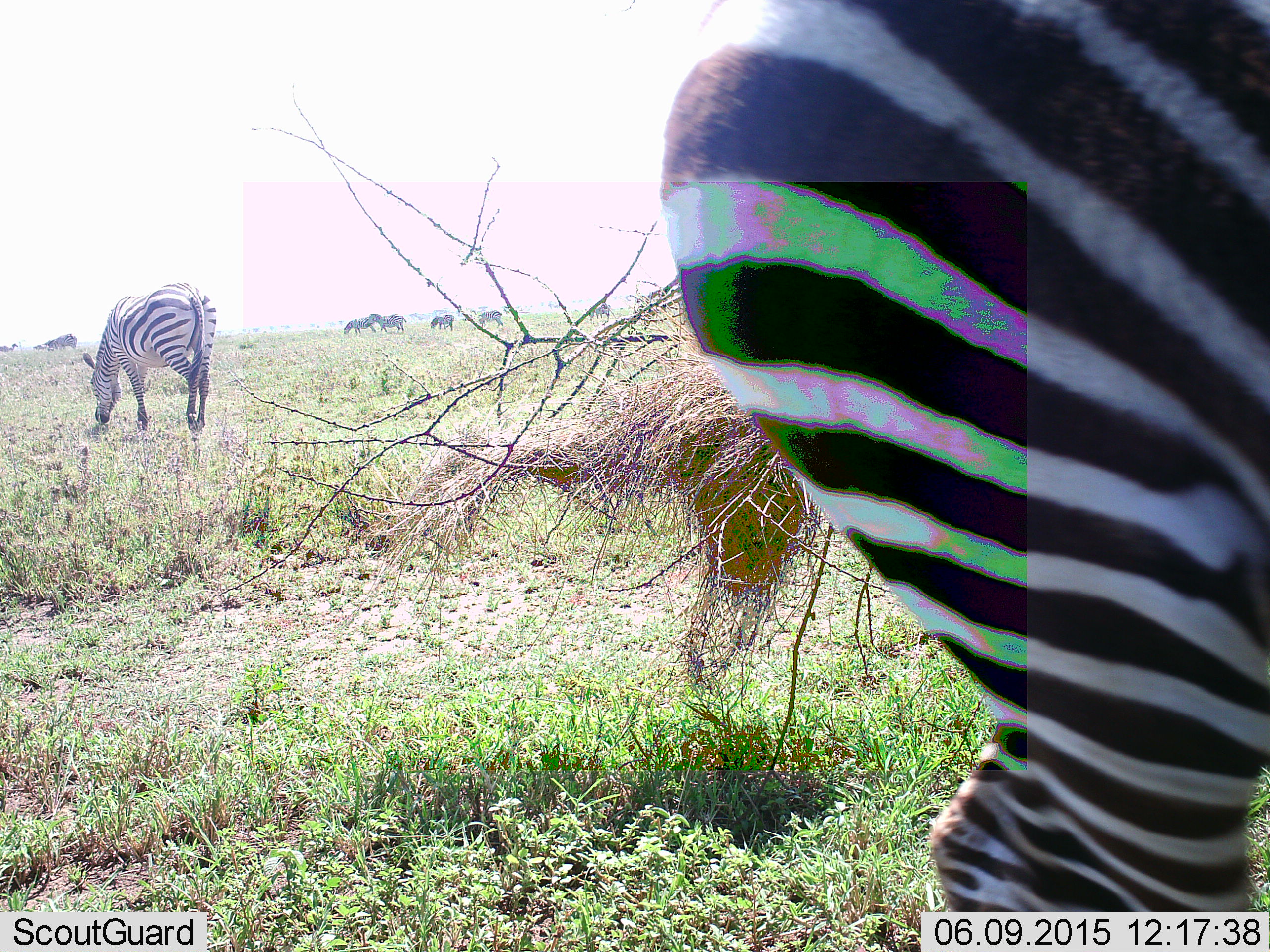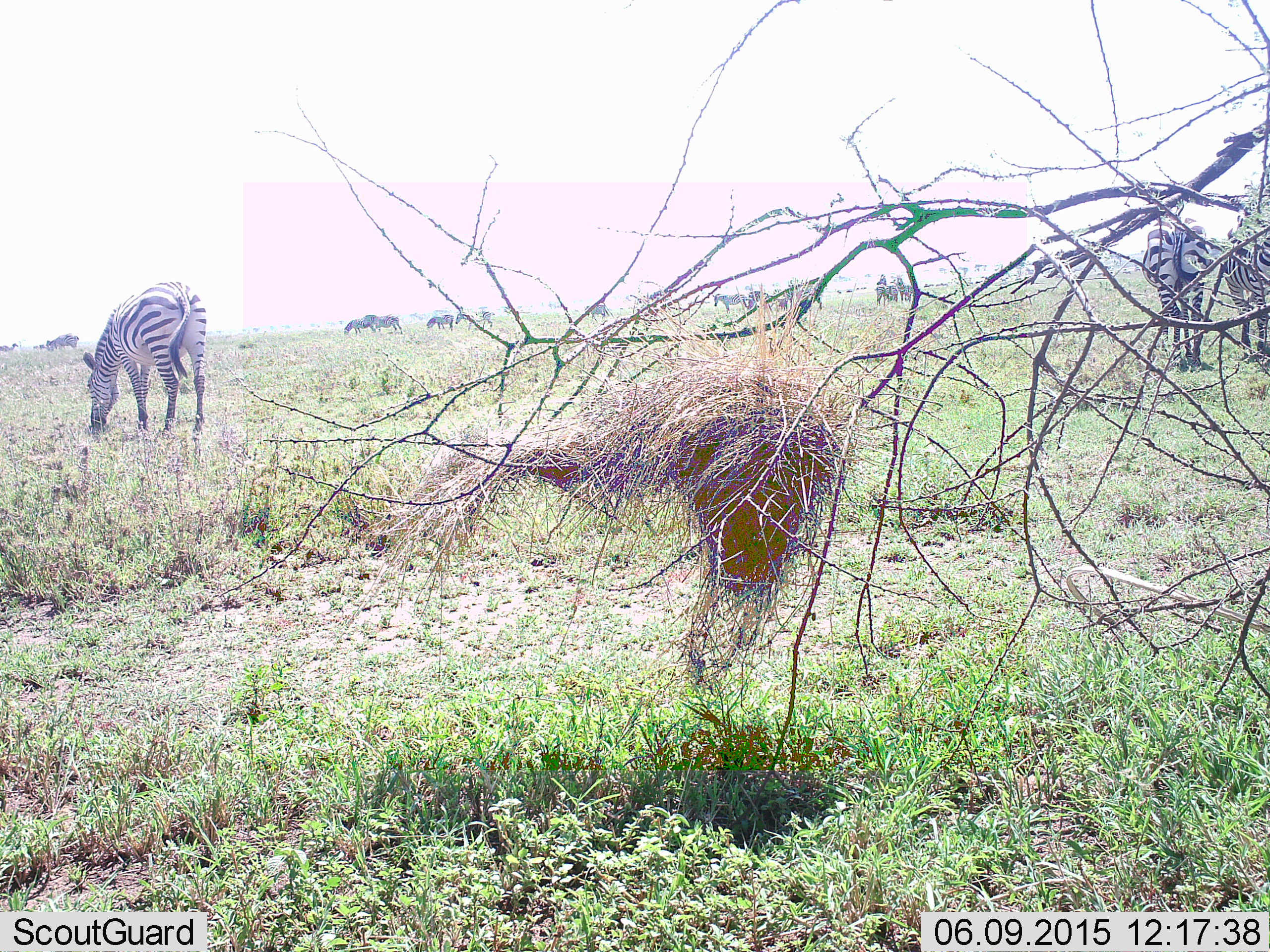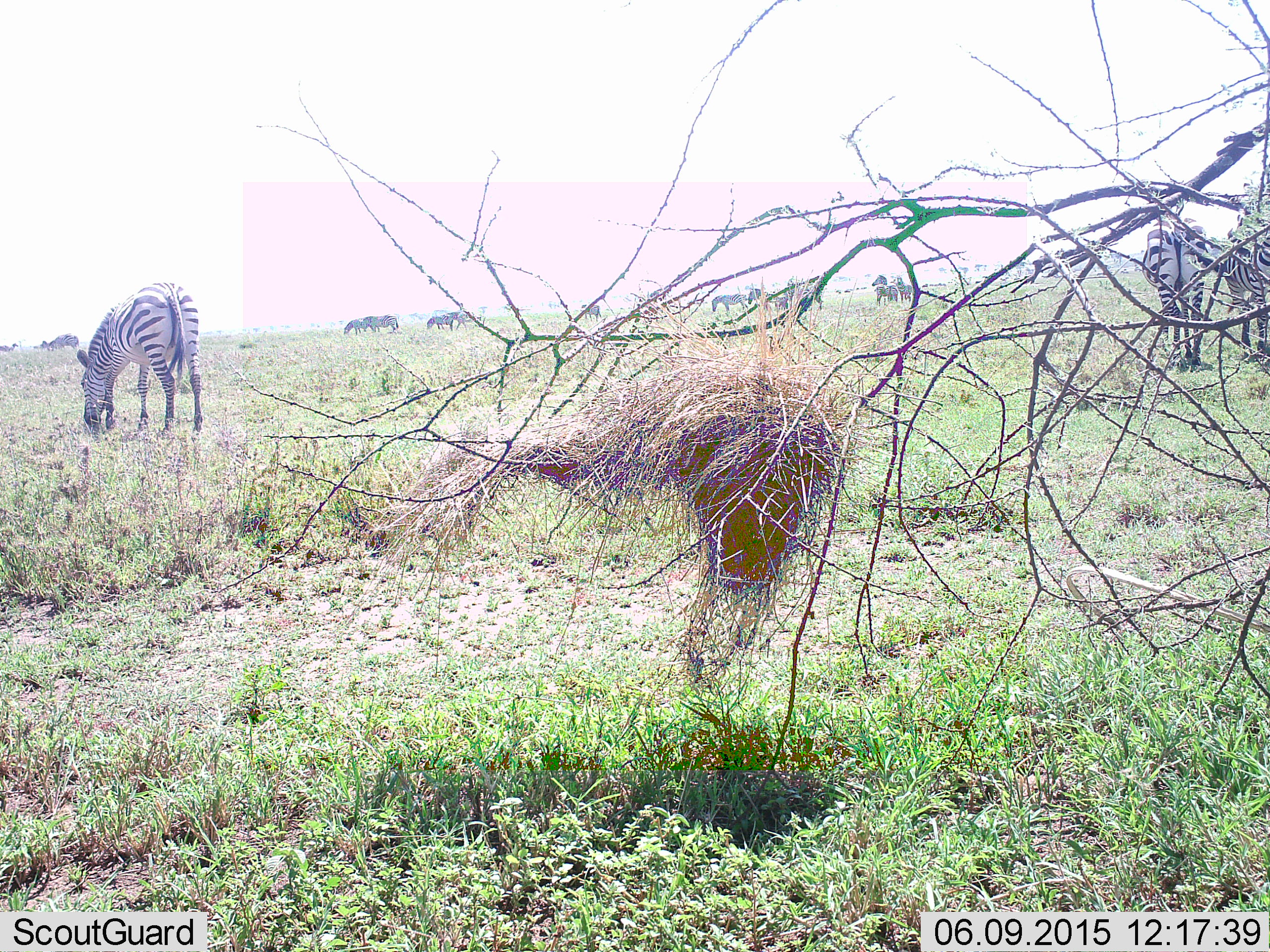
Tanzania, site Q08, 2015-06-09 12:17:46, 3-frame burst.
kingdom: Animalia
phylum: Chordata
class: Mammalia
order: Perissodactyla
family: Equidae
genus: Equus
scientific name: Equus quagga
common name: plains zebra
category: zebra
Zebra (plains zebra) (Equus quagga), count 11-50. Behavior (volunteer vote fractions): standing 50%, resting 0%, moving 50%, interacting 0%. Young present (vote fraction): 0%. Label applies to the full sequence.